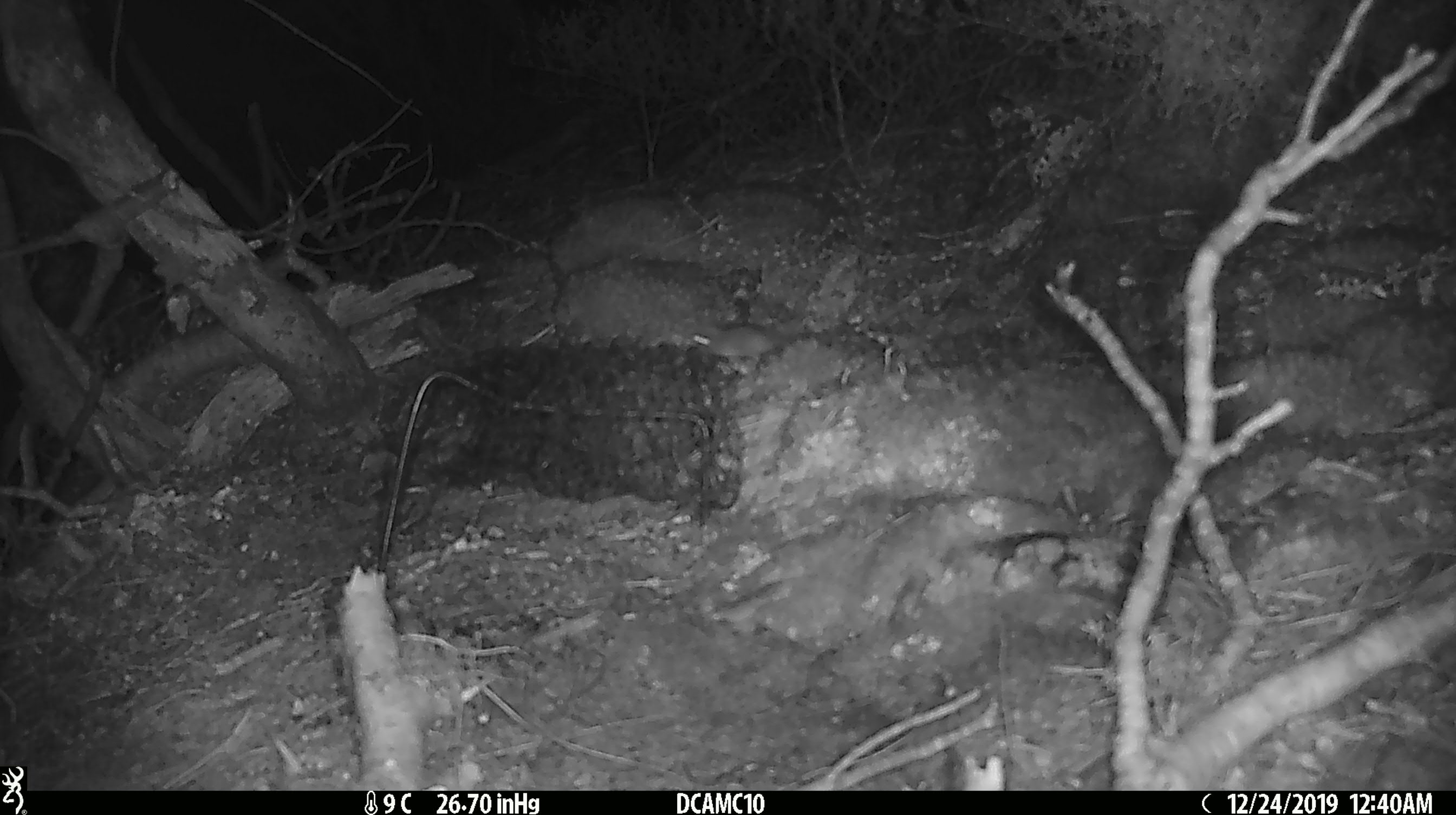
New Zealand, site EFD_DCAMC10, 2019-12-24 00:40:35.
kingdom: Animalia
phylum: Chordata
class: Mammalia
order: Rodentia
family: Muridae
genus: Mus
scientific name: Mus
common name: mouse